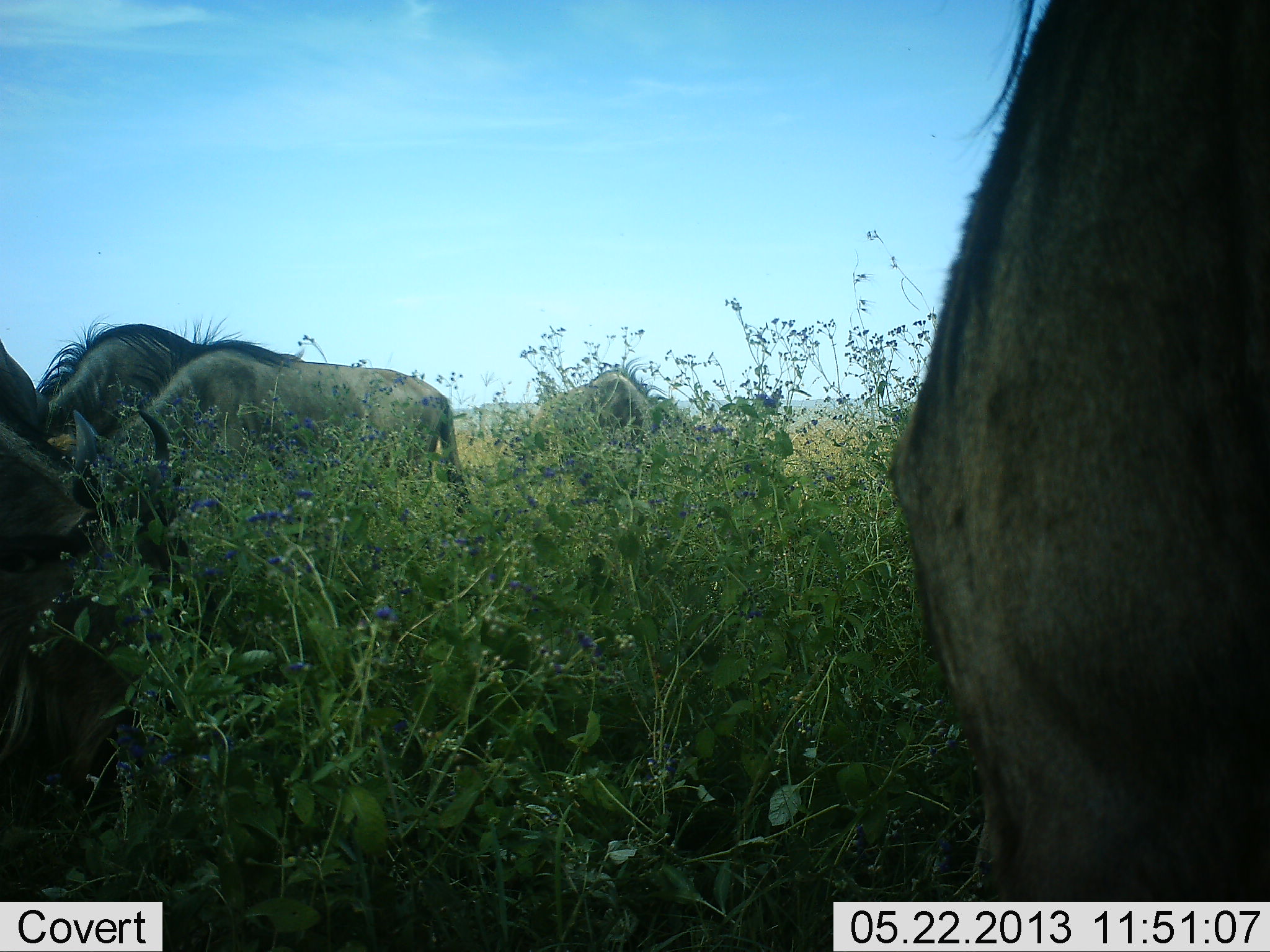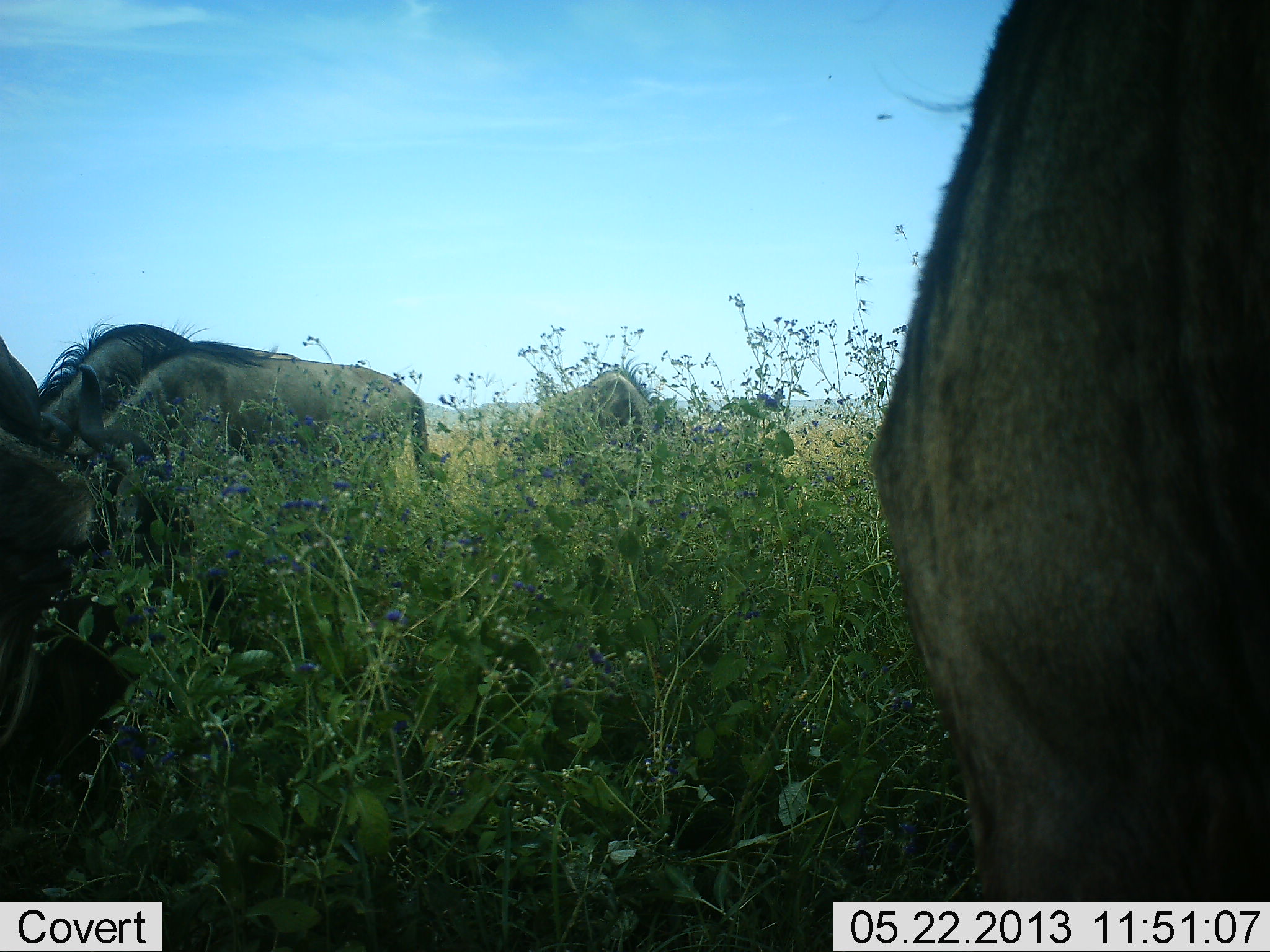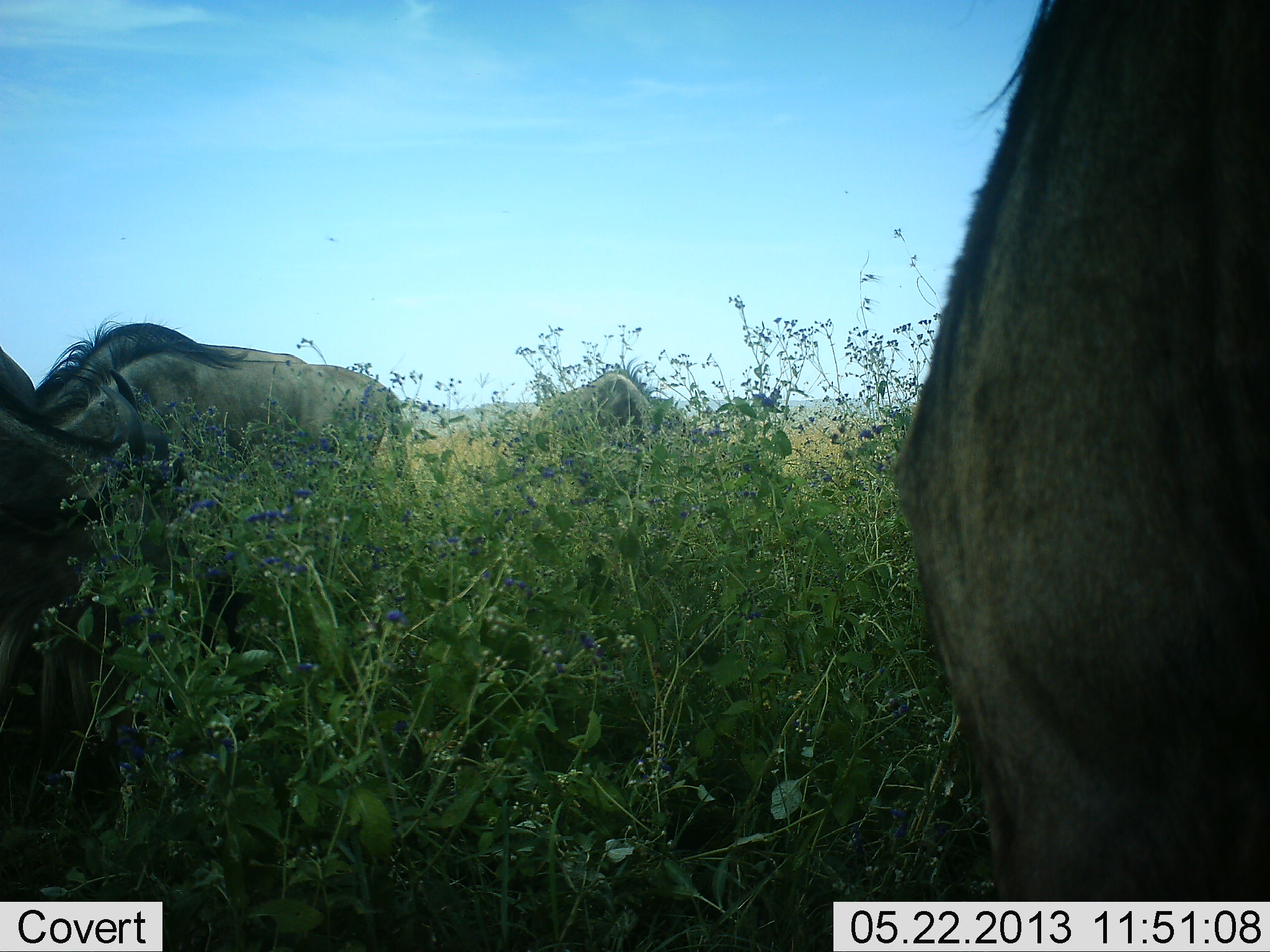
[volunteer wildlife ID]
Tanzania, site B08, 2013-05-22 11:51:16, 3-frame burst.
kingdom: Animalia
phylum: Chordata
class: Mammalia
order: Artiodactyla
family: Bovidae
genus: Connochaetes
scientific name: Connochaetes taurinus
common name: blue wildebeest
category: wildebeest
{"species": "wildebeest (blue wildebeest) (Connochaetes taurinus)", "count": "6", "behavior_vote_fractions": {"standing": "60%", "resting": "10%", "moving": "0%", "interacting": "0%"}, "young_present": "0%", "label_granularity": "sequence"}